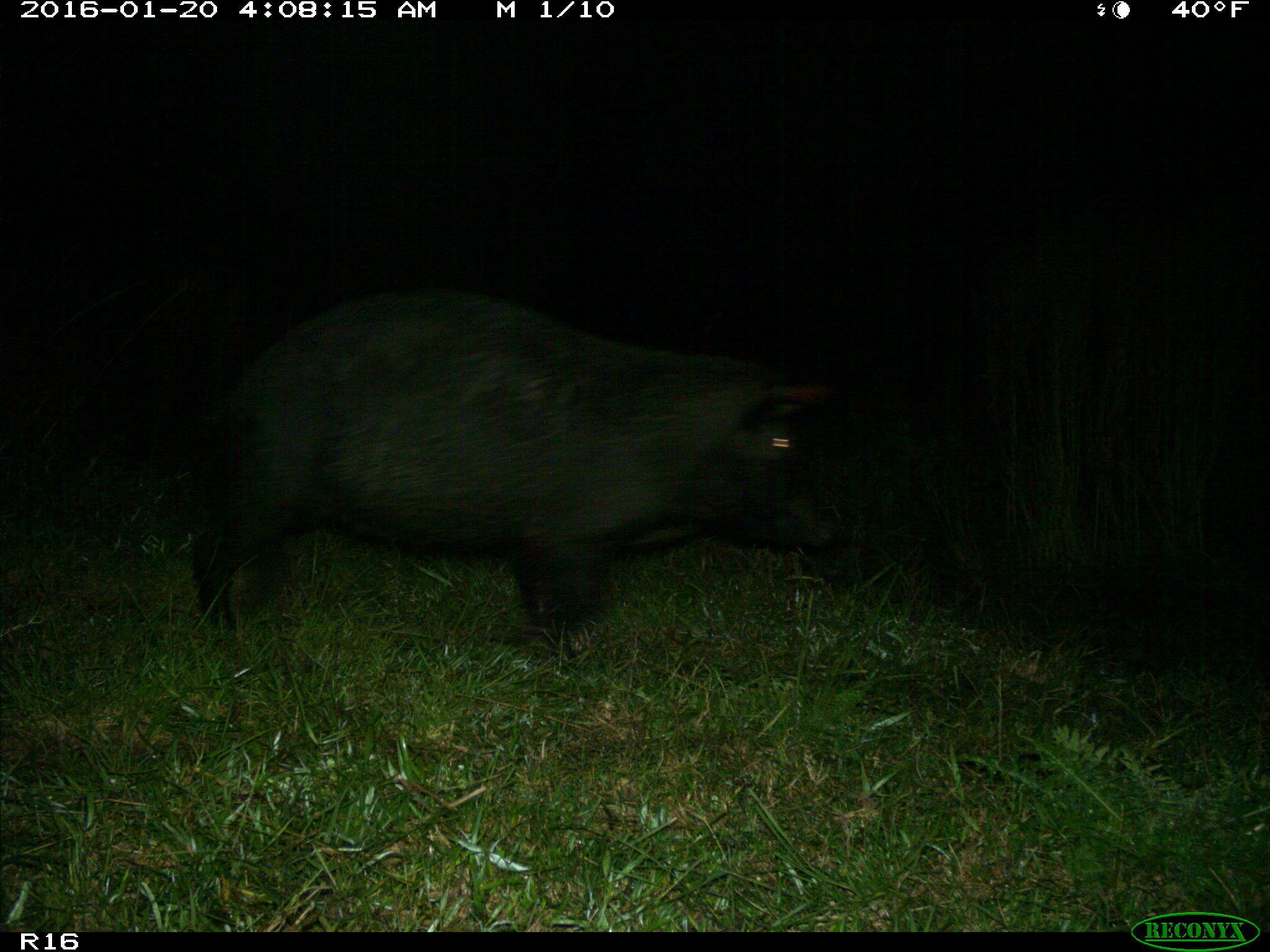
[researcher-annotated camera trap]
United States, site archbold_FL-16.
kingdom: Animalia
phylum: Chordata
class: Mammalia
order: Artiodactyla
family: Suidae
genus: Sus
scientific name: Sus scrofa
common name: wild boar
Sus scrofa (wild boar).